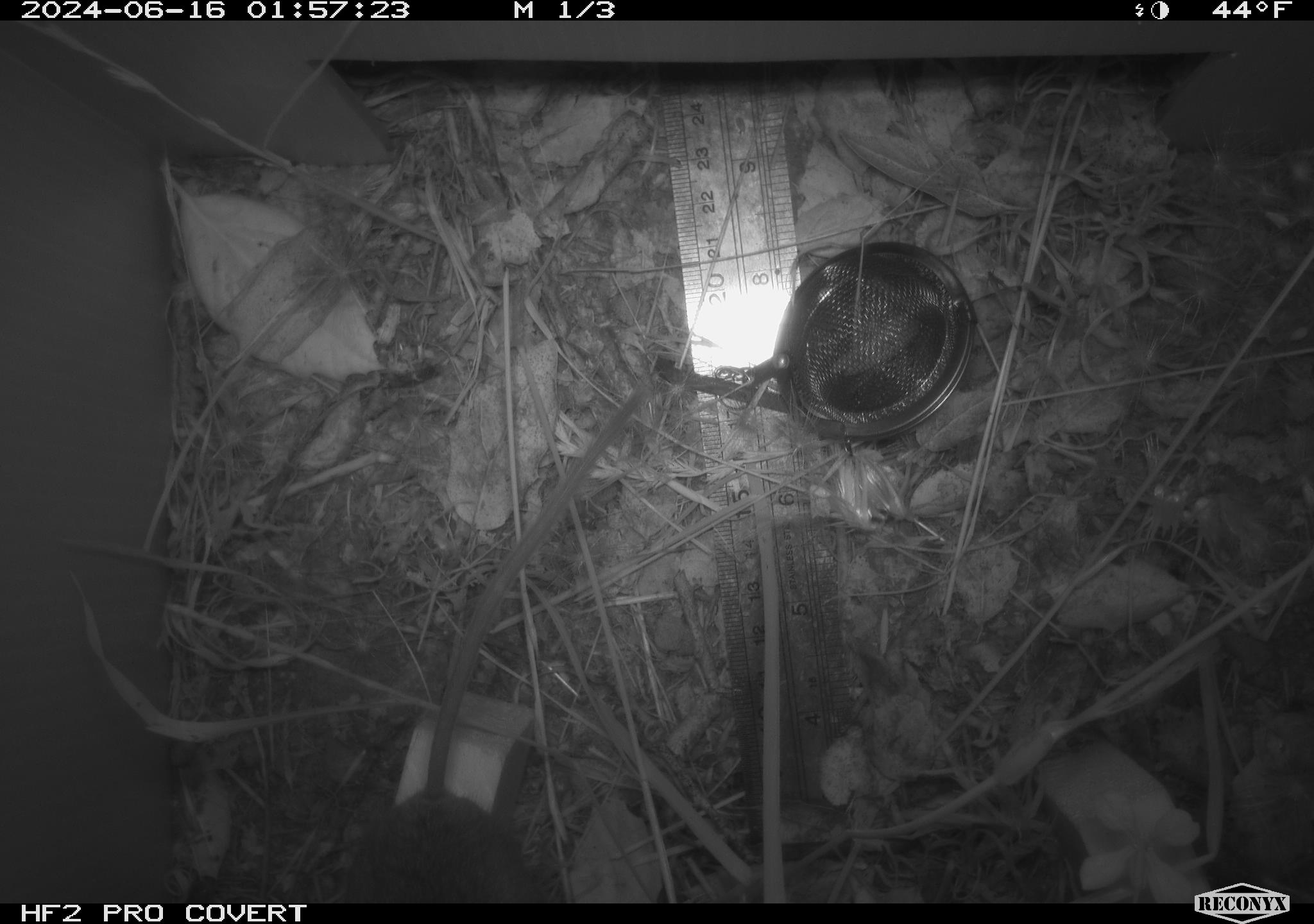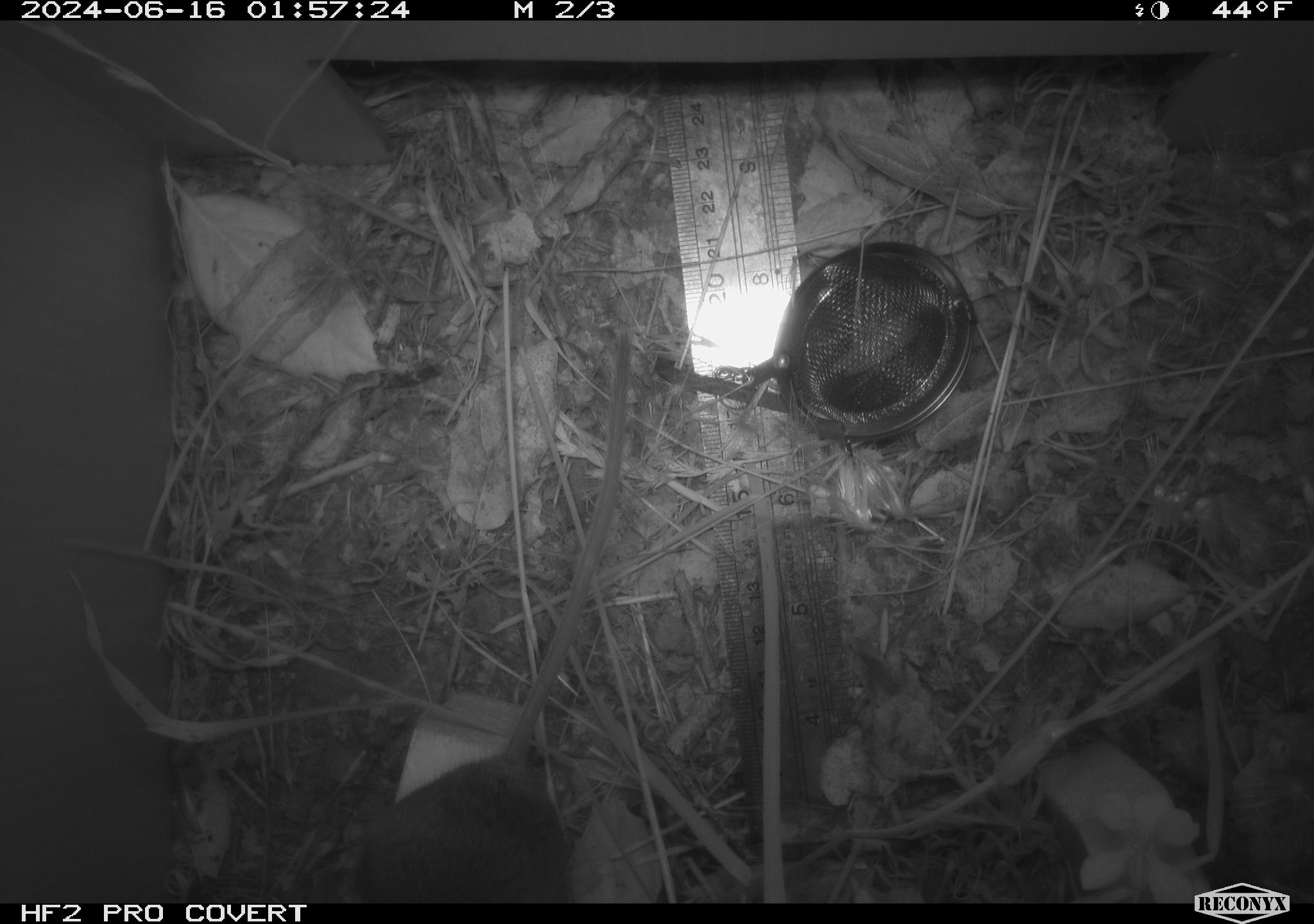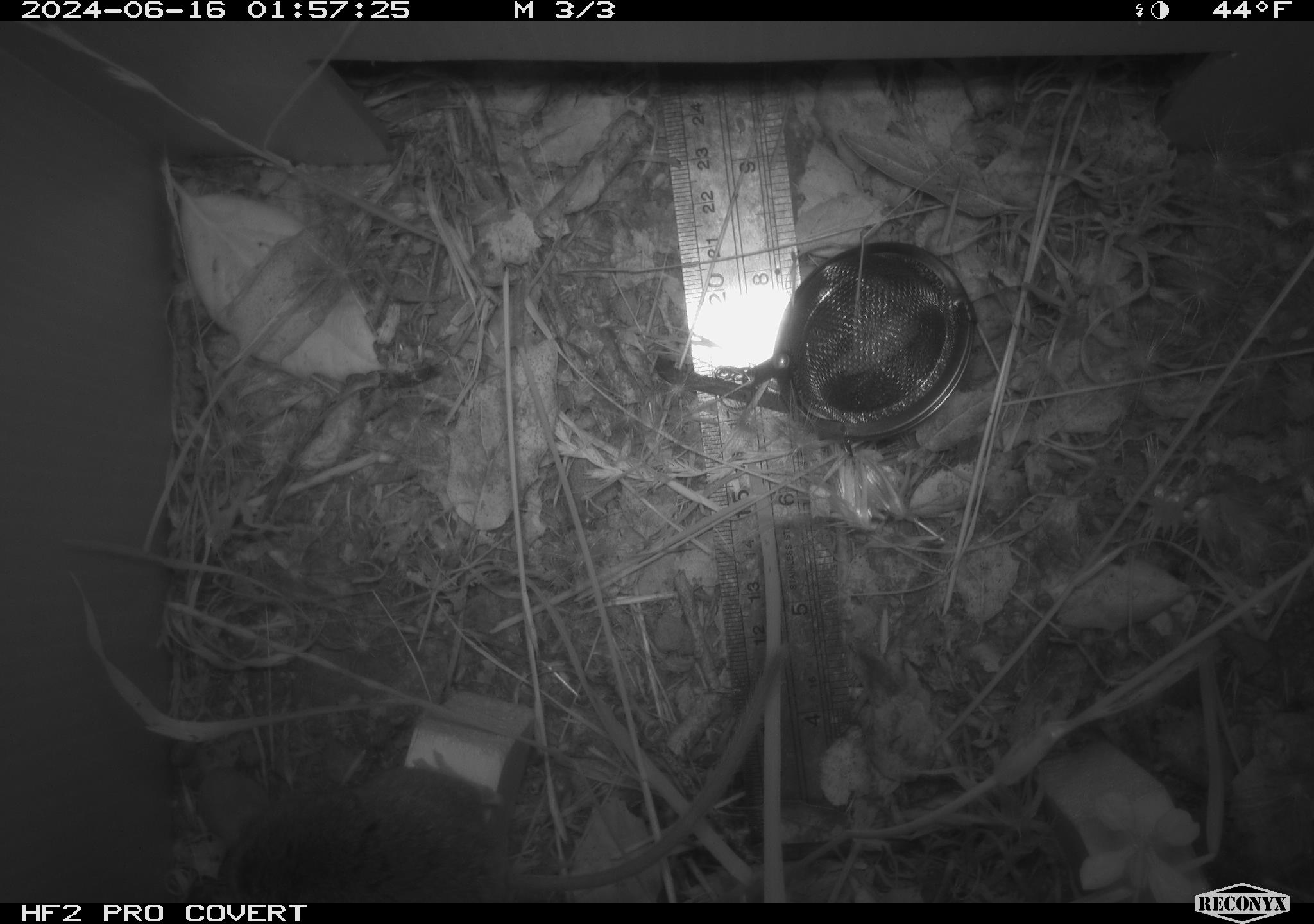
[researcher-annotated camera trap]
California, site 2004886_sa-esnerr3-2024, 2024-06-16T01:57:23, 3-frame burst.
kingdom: Animalia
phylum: Chordata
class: Mammalia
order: Rodentia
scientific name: Rodentia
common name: rodent